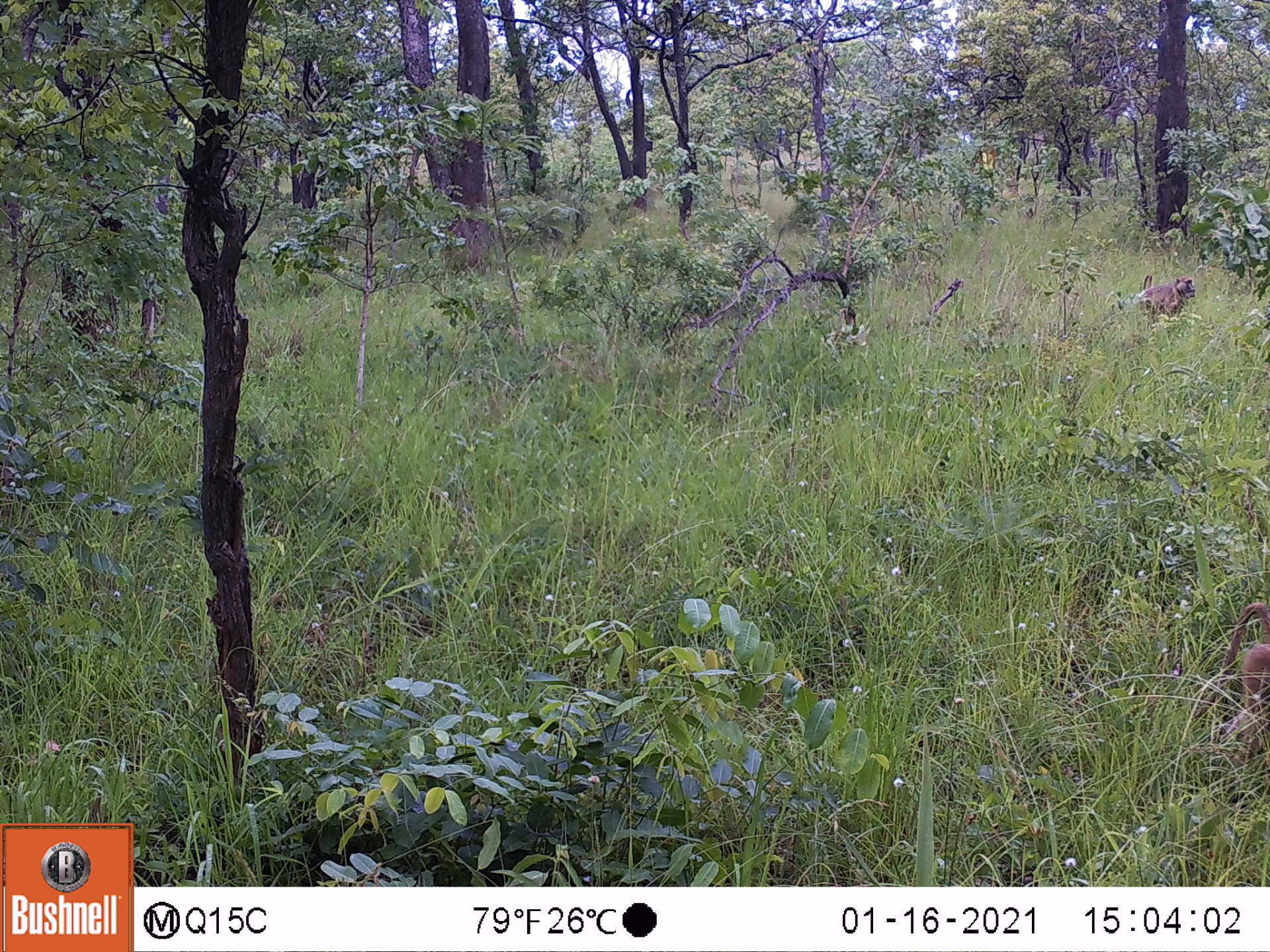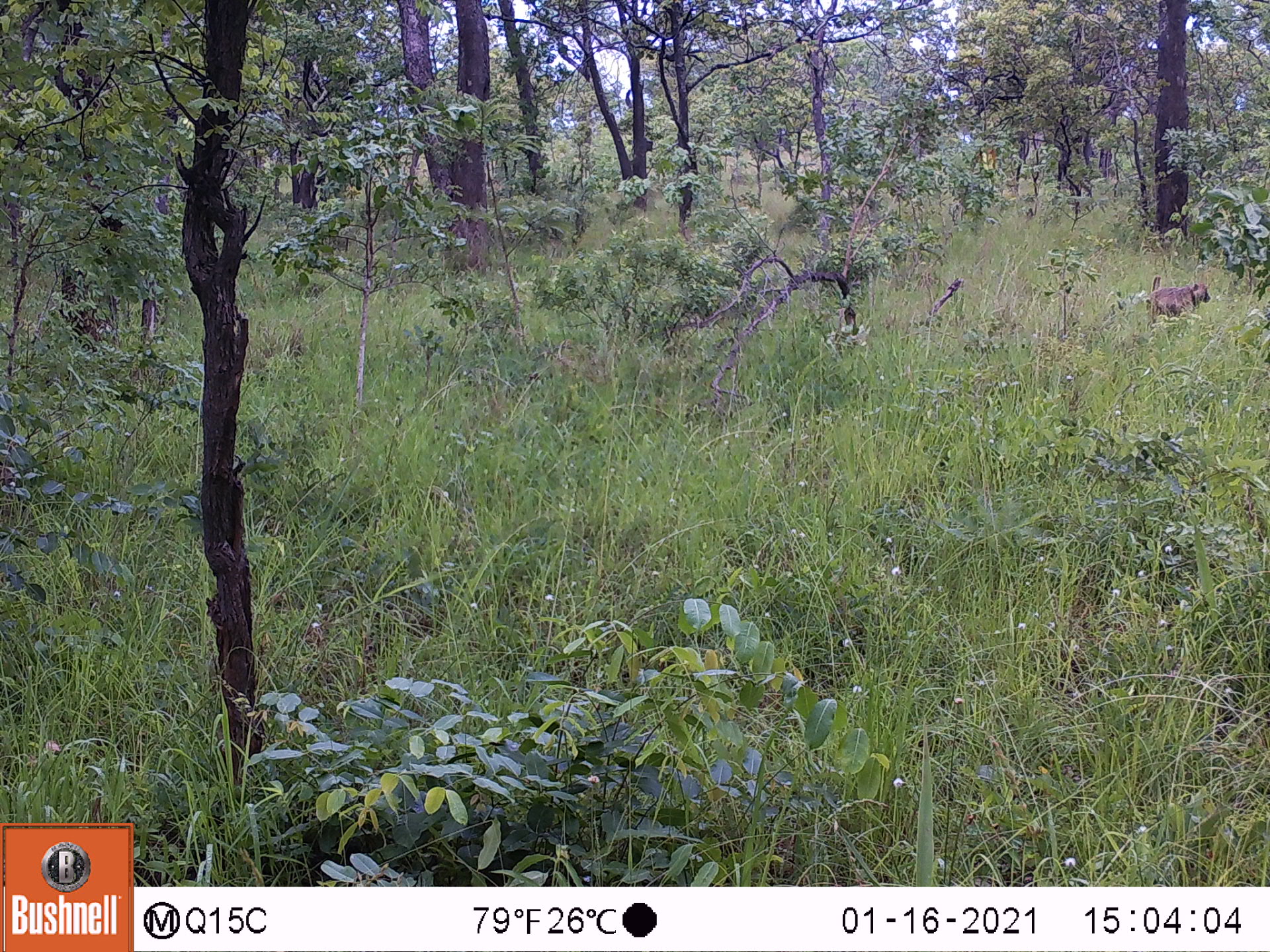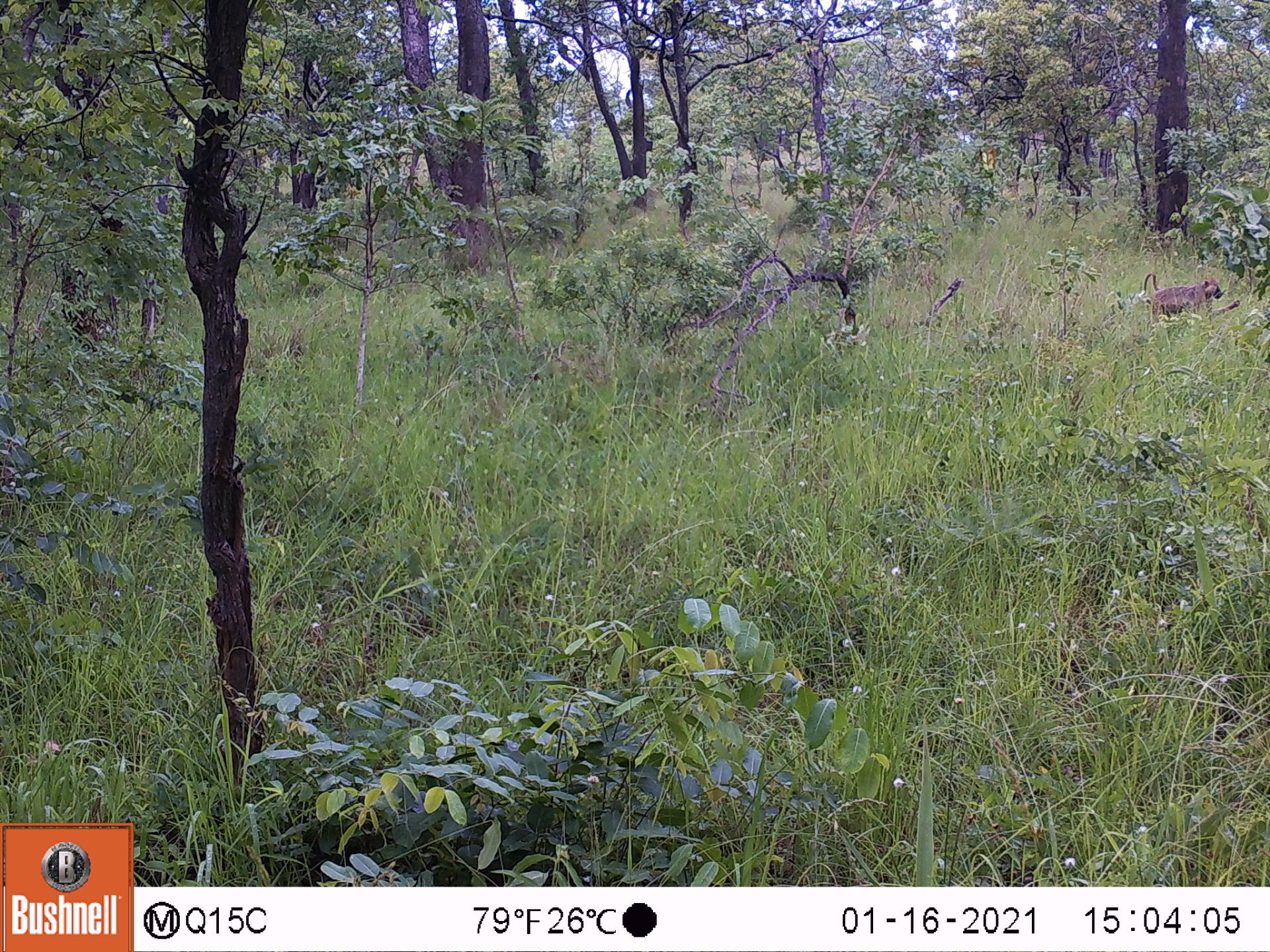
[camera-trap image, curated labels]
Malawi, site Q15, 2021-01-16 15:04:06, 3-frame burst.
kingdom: Animalia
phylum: Chordata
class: Mammalia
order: Primates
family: Cercopithecidae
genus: Papio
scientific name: Papio cynocephalus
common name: yellow baboon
Yellow baboon (Papio cynocephalus), count 2.